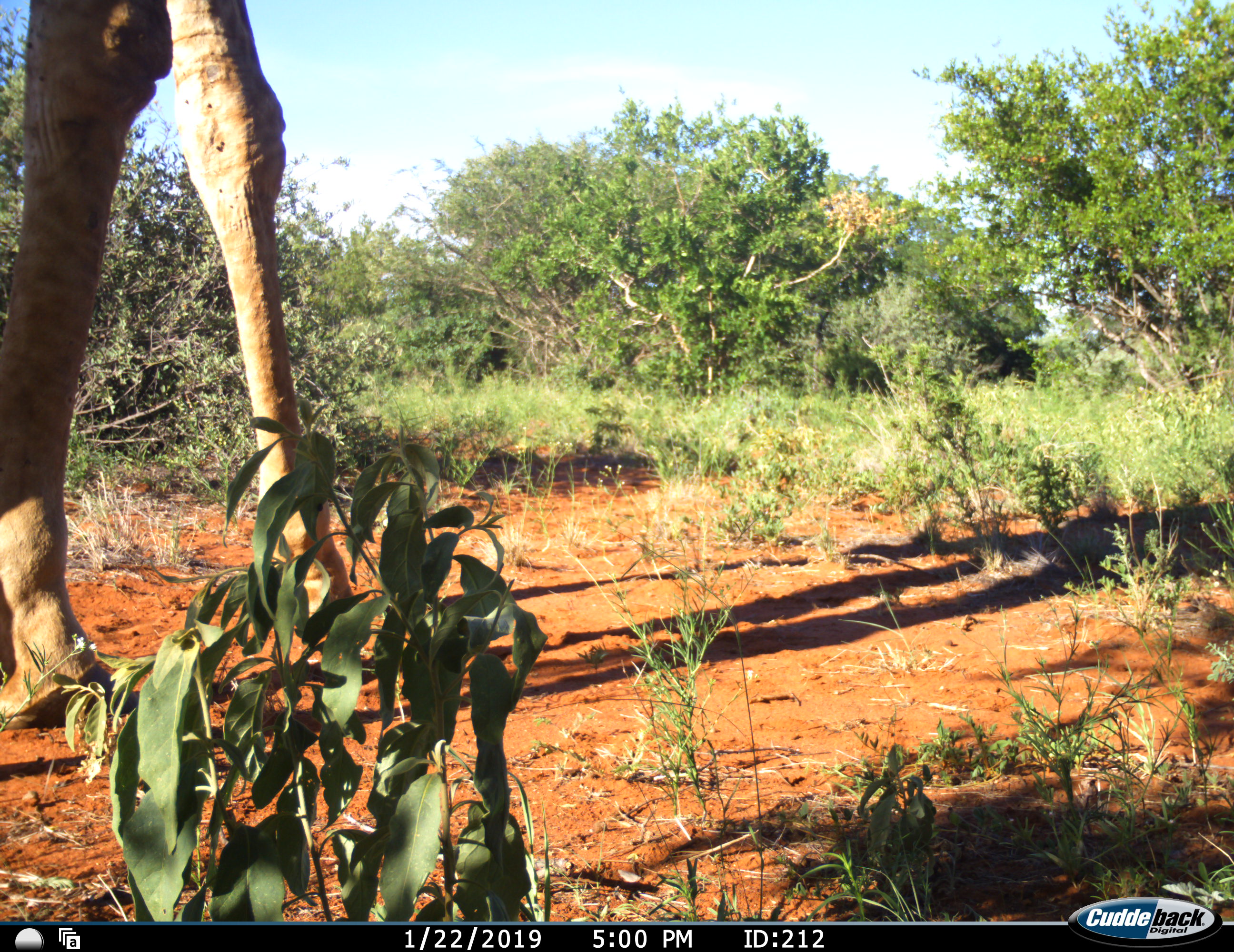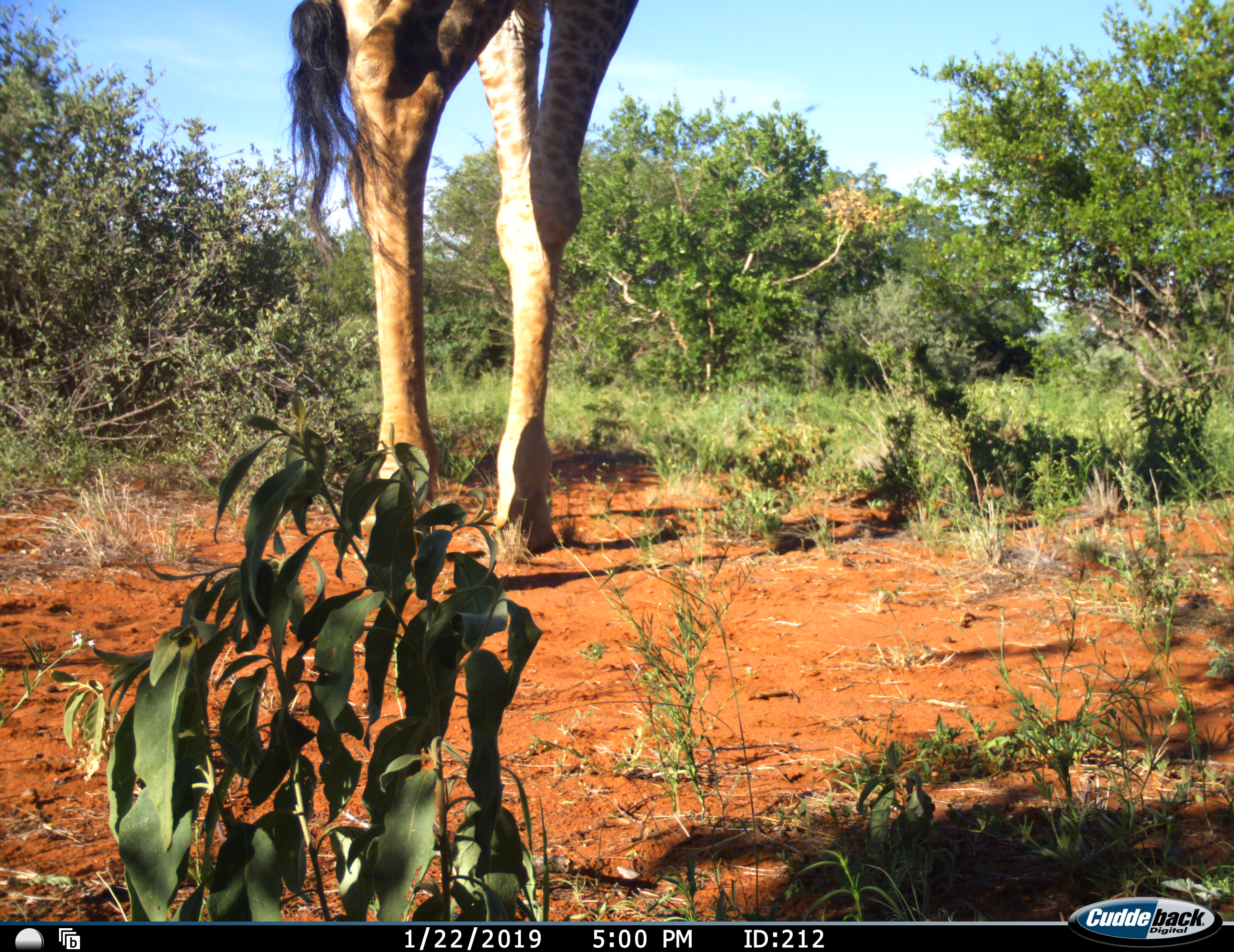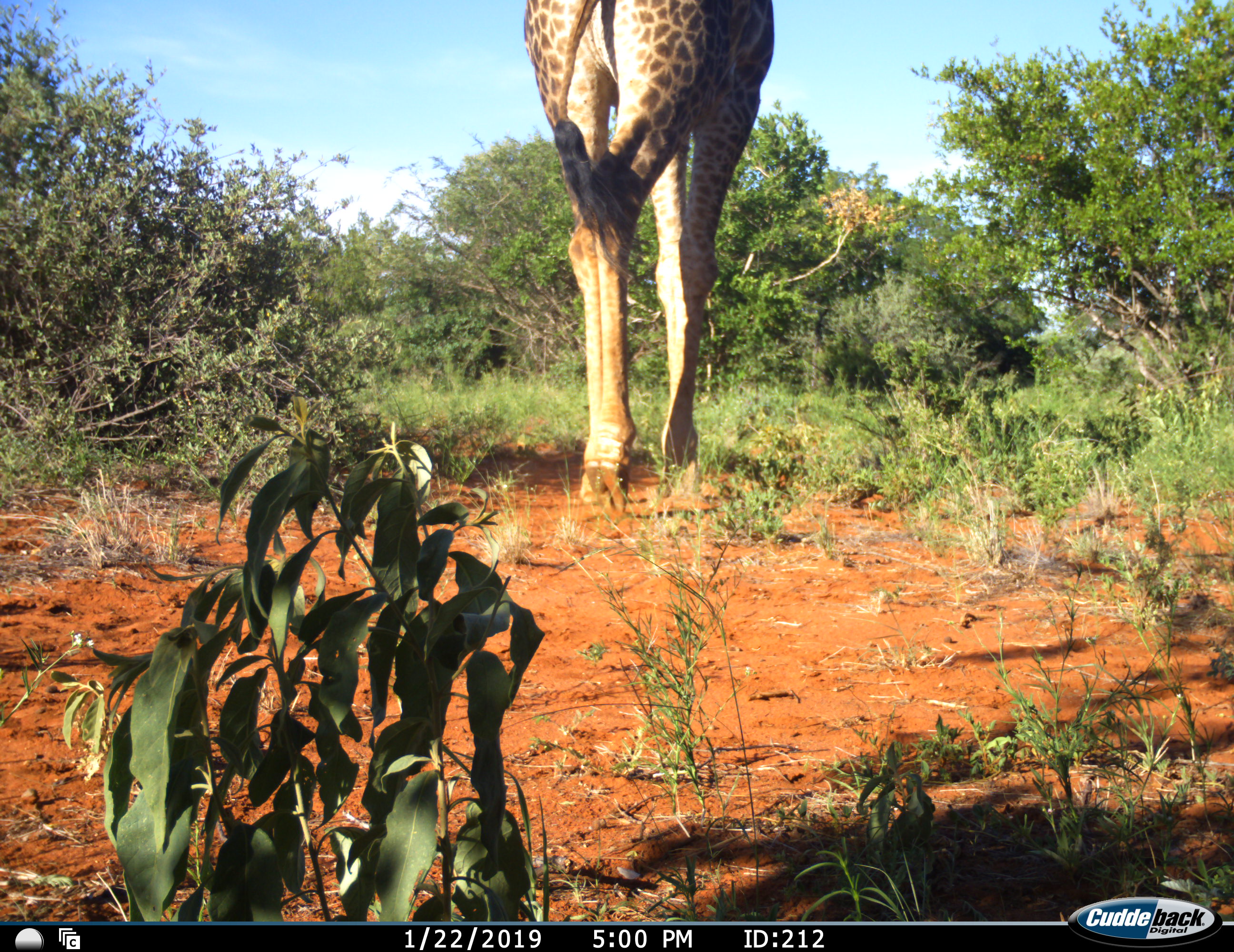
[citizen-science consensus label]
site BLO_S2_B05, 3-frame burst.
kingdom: Animalia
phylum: Chordata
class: Mammalia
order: Artiodactyla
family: Giraffidae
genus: Giraffa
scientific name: Giraffa camelopardalis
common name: giraffe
Giraffe (Giraffa camelopardalis), count 1. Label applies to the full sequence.